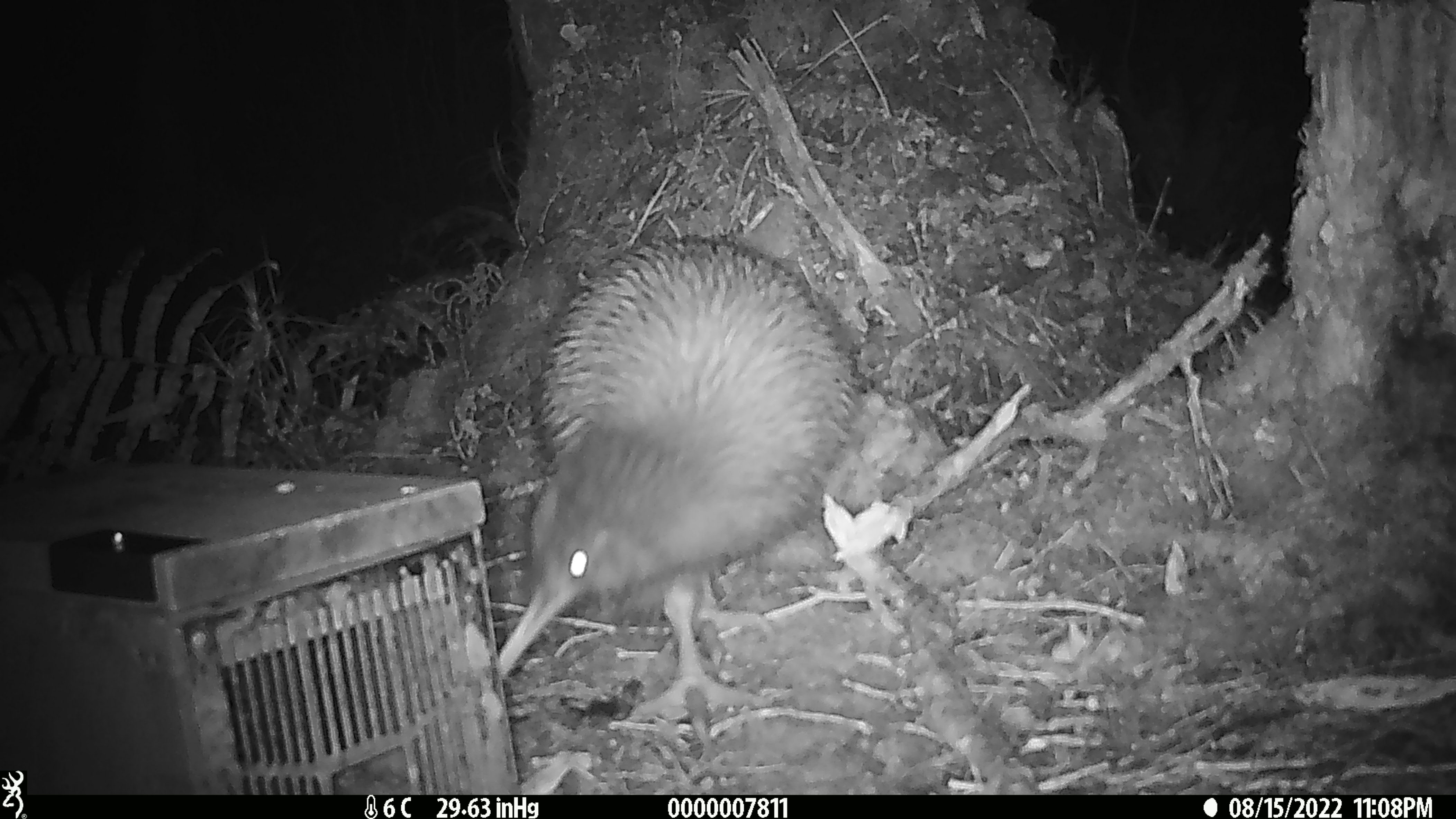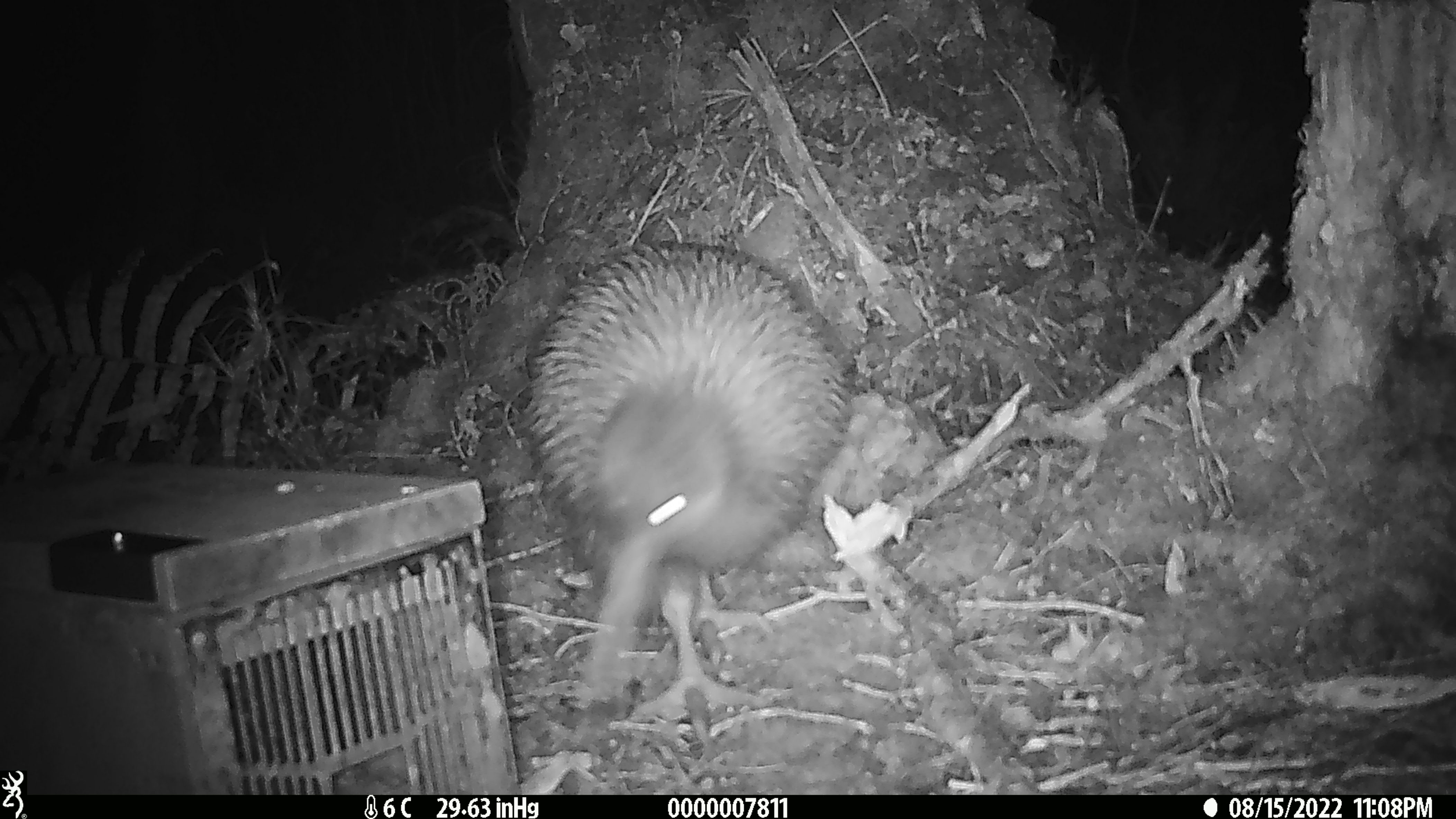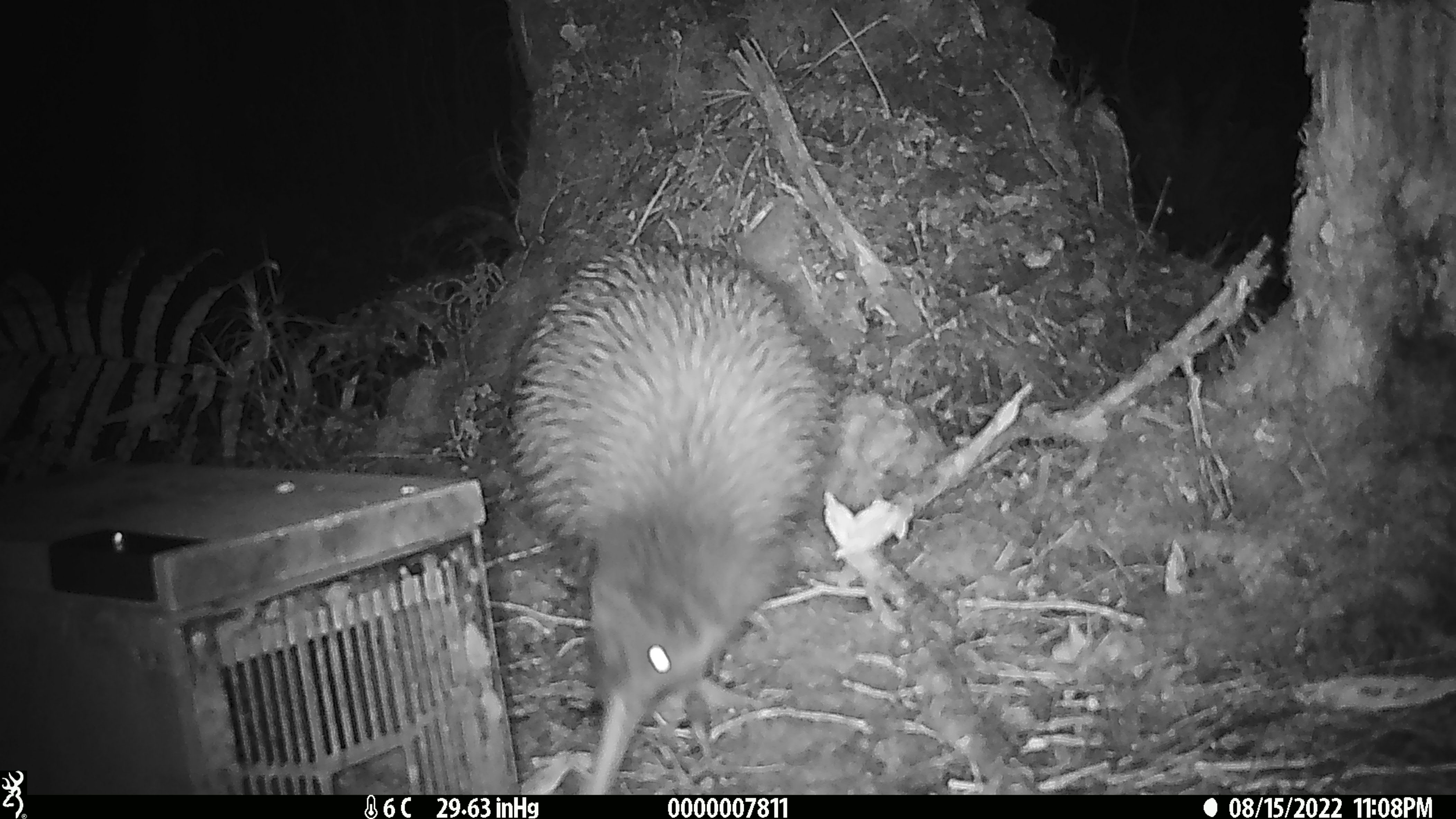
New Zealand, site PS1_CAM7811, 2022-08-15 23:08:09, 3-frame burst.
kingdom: Animalia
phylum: Chordata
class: Aves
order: Apterygiformes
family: Apterygidae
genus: Apteryx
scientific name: Apteryx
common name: kiwi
Kiwi (Apteryx).